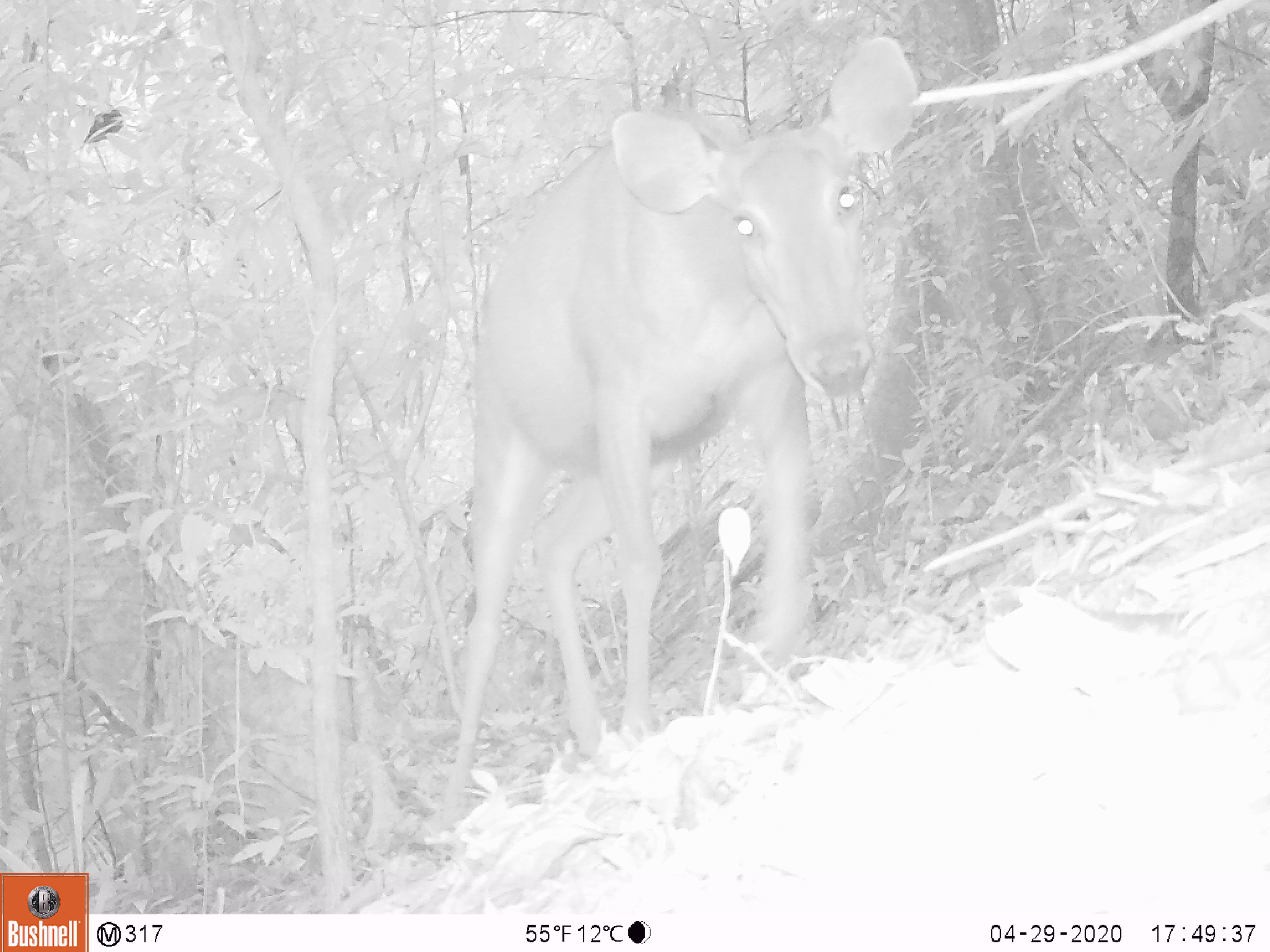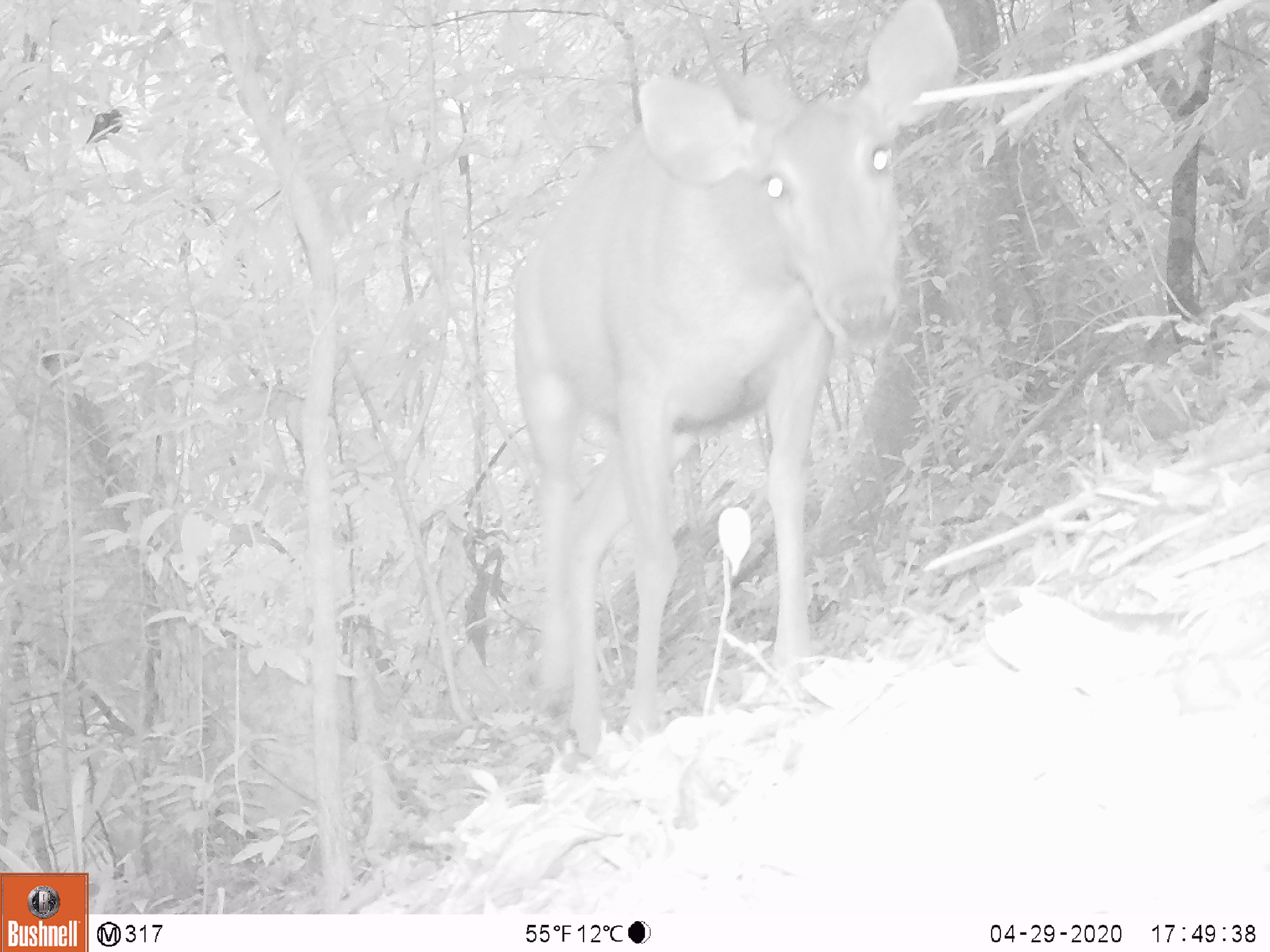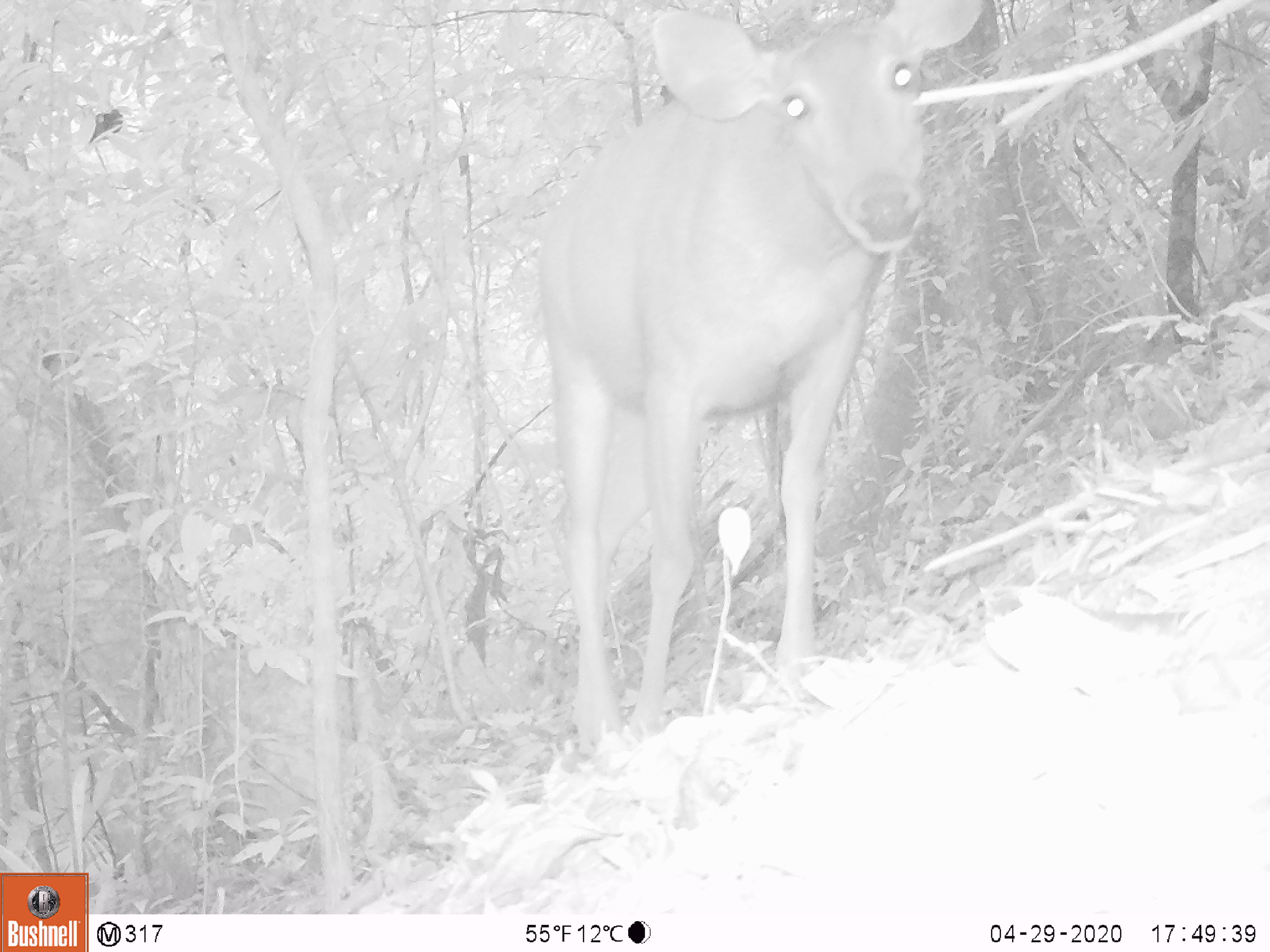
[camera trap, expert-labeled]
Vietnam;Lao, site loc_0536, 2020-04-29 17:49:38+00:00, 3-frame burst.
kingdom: Animalia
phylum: Chordata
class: Mammalia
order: Artiodactyla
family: Cervidae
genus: Rusa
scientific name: Rusa unicolor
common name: sambar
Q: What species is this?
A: Sambar (Rusa unicolor).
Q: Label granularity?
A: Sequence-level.